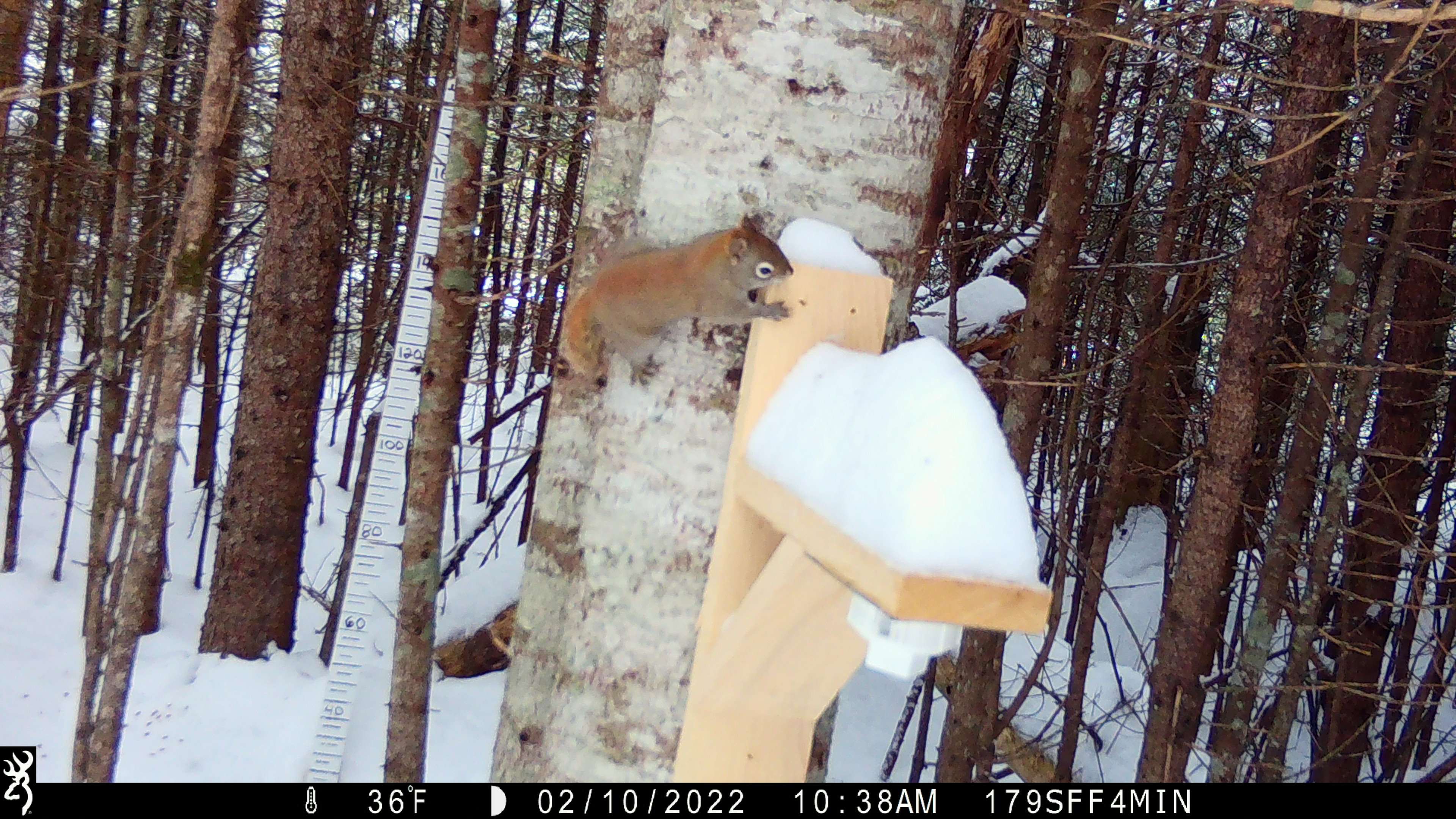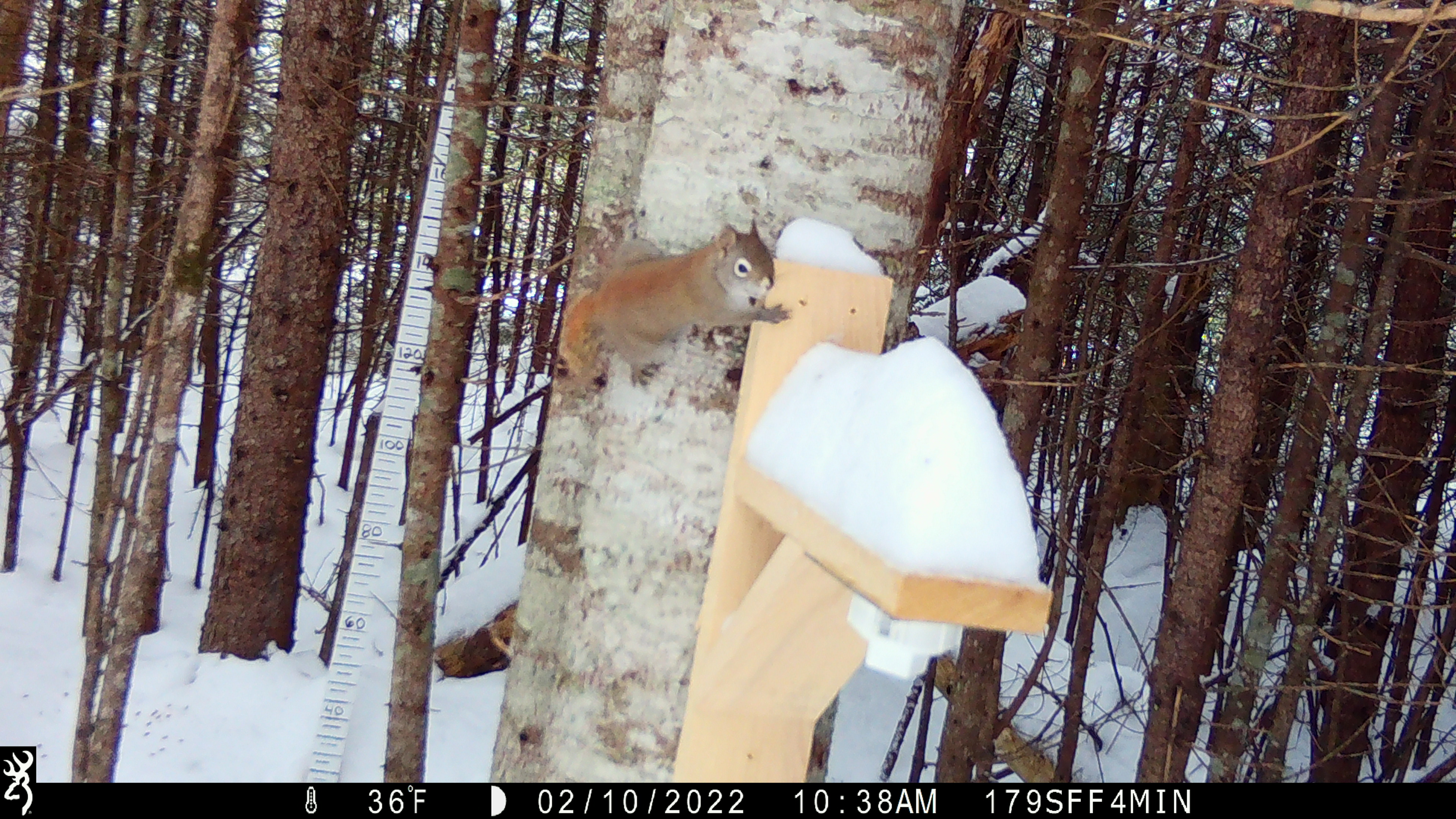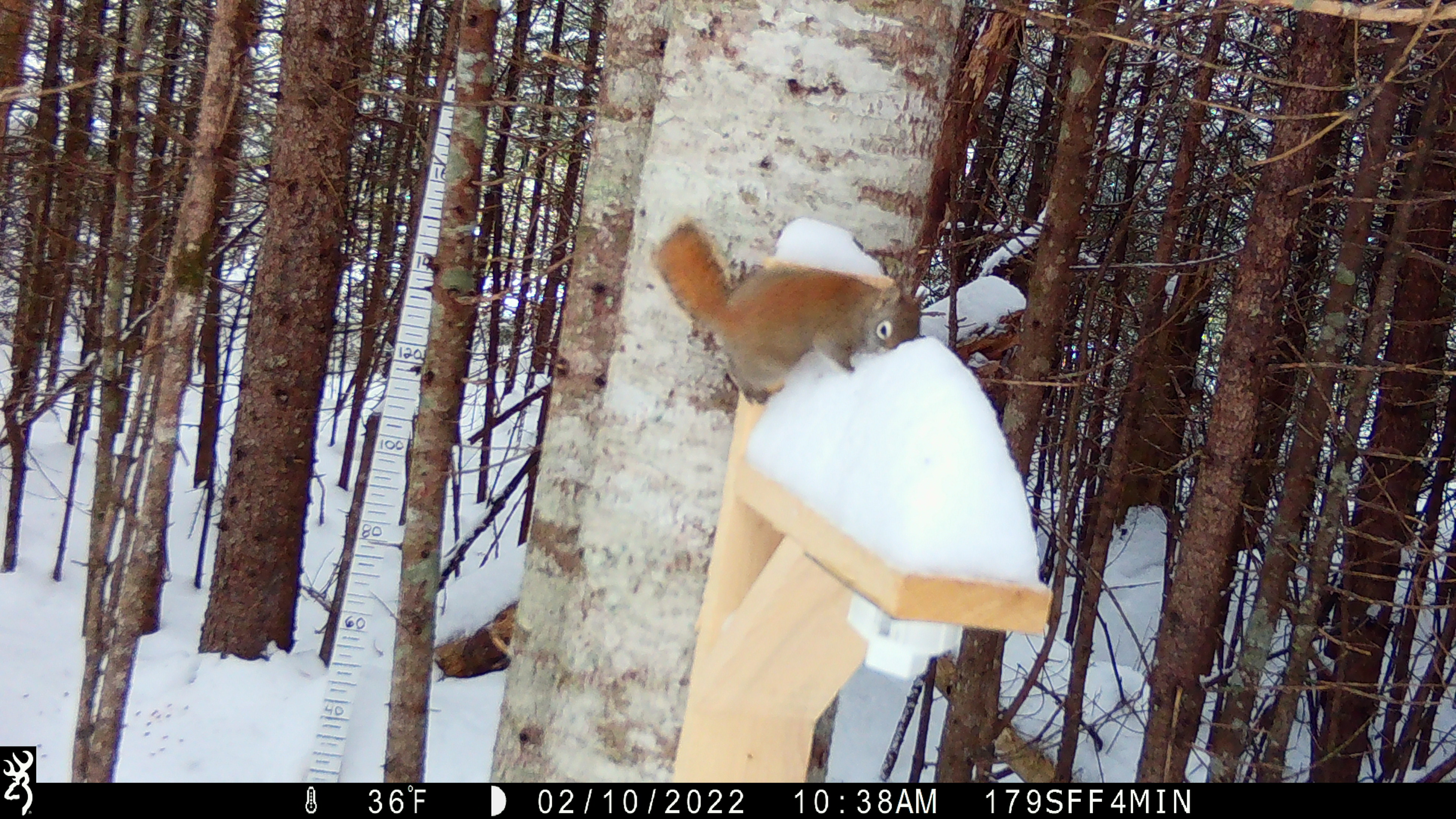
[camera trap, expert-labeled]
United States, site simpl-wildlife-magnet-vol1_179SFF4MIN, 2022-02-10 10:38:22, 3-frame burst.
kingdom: Animalia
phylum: Chordata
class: Mammalia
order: Rodentia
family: Sciuridae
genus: Tamiasciurus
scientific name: Tamiasciurus hudsonicus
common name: red squirrel